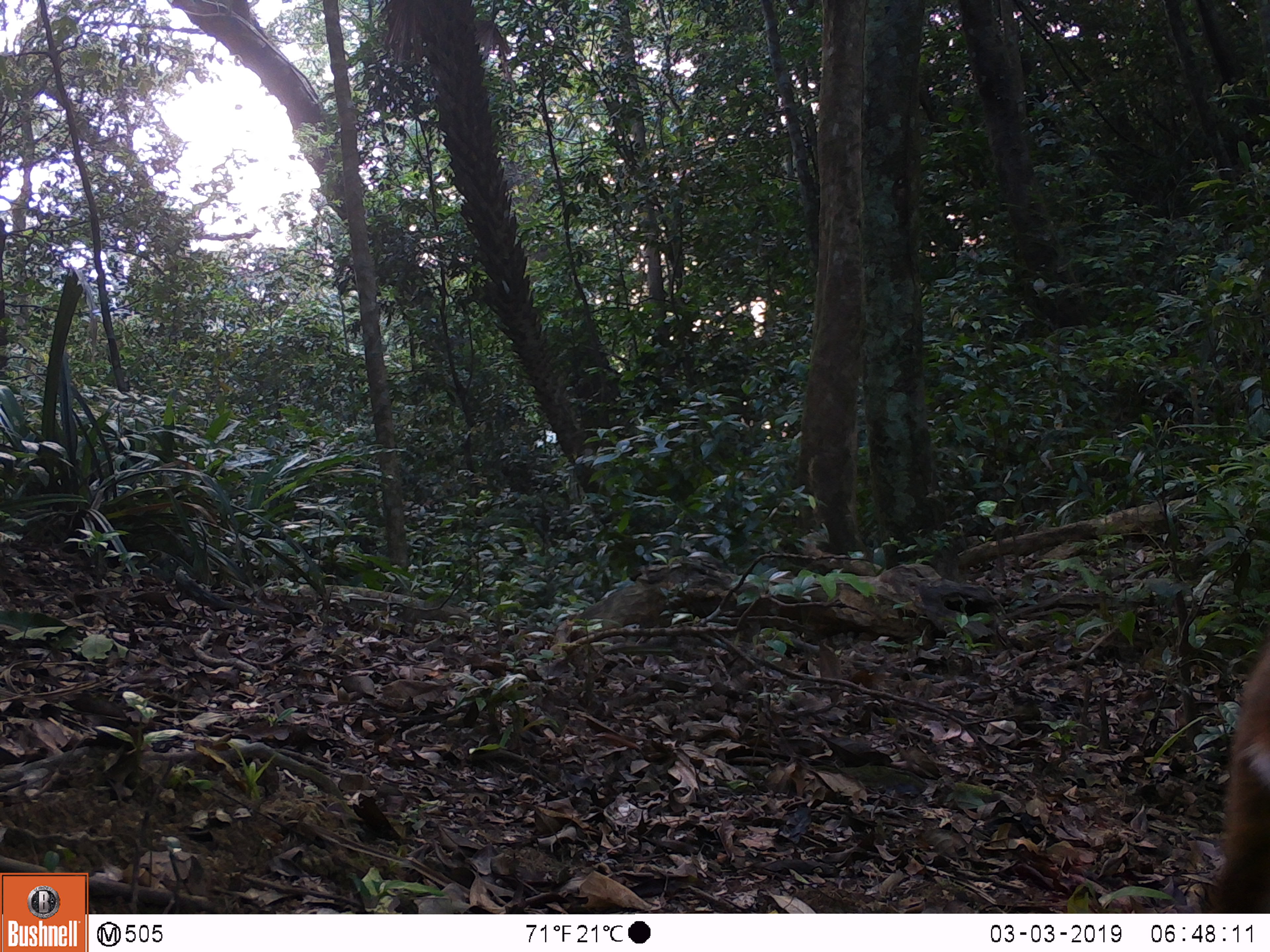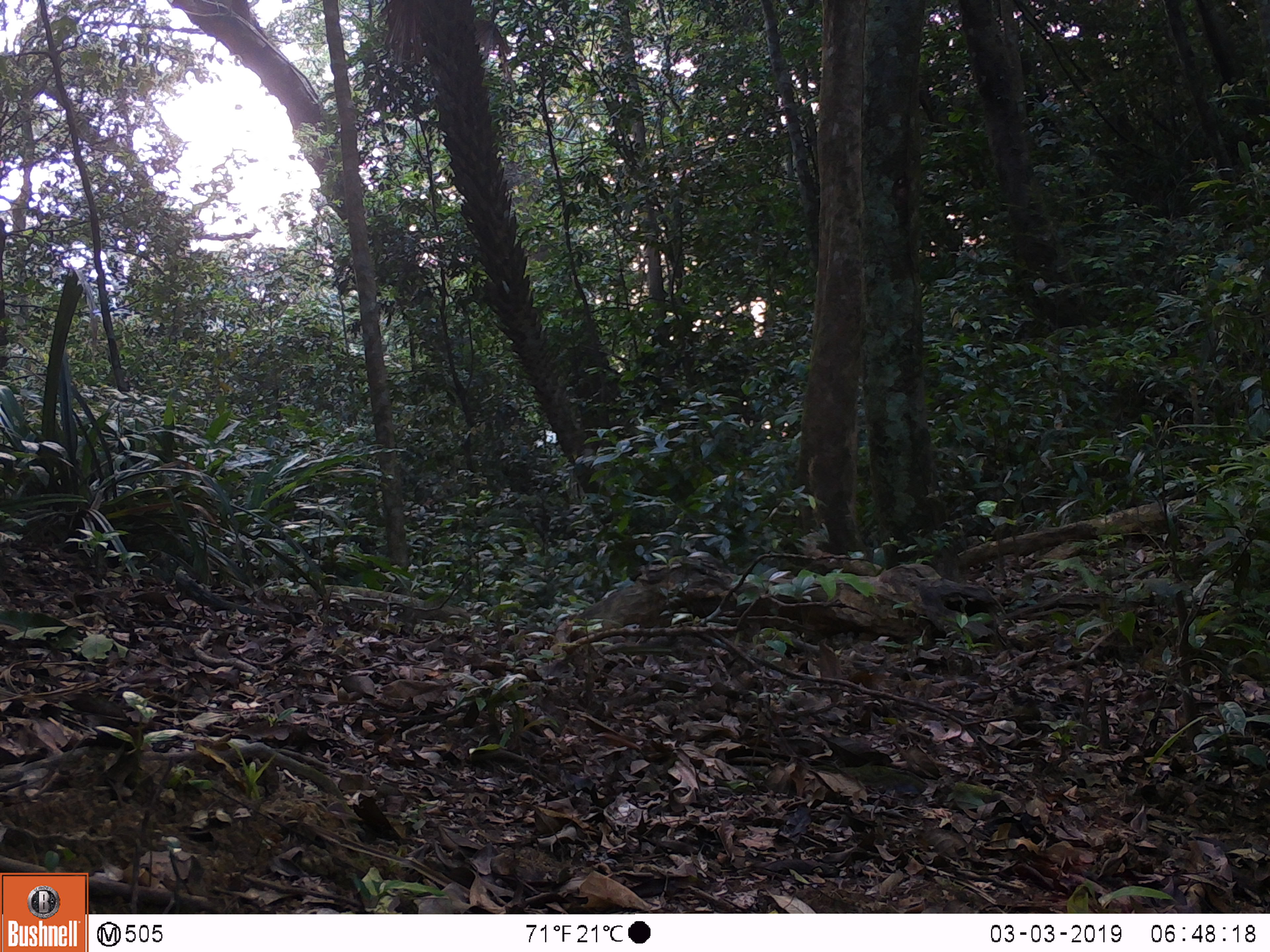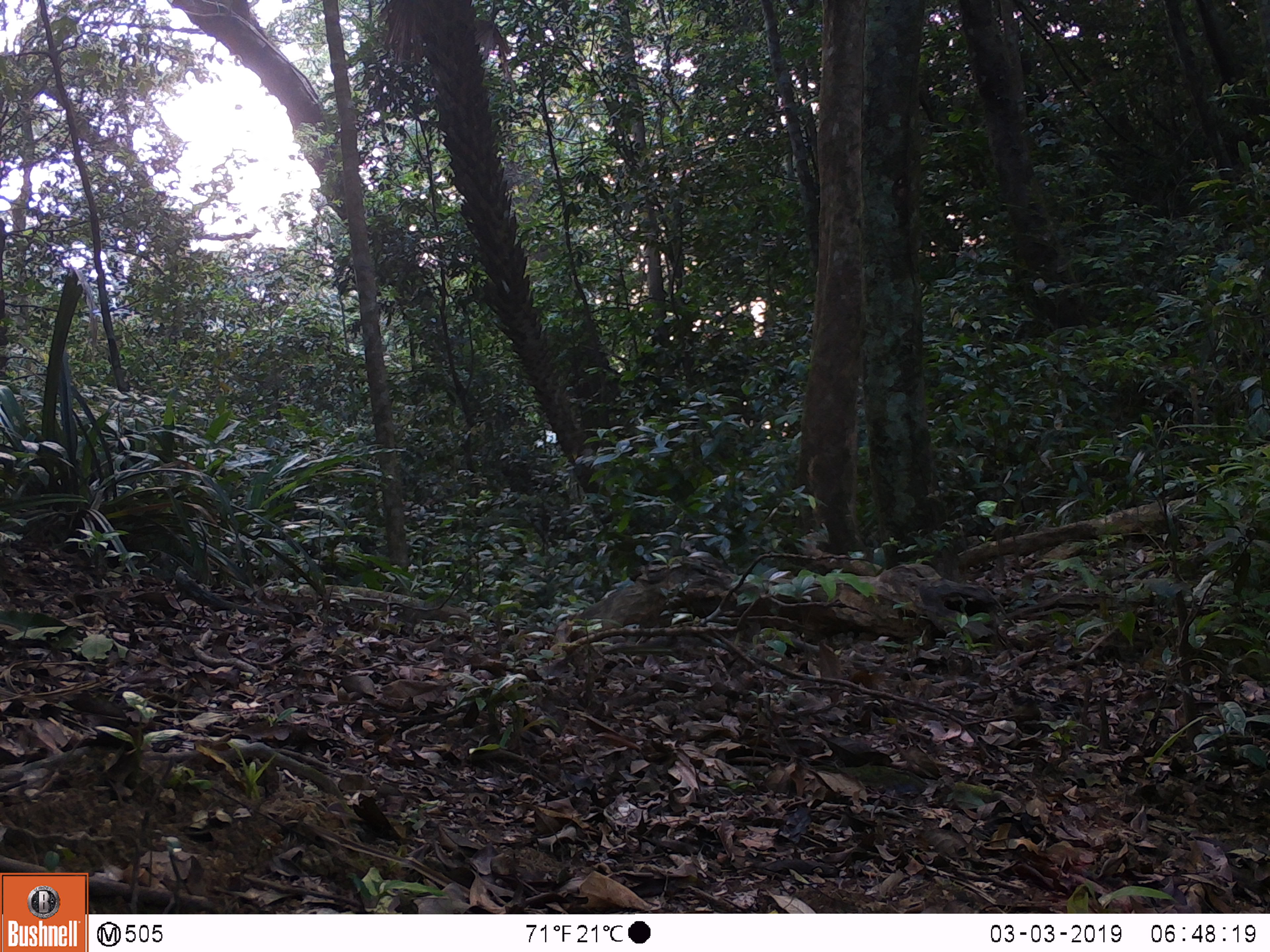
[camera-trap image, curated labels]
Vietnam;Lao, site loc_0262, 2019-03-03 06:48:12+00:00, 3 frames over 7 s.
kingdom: Animalia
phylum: Chordata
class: Mammalia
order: Artiodactyla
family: Cervidae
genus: Muntiacus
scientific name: Muntiacus vuquangensis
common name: large-antlered muntjac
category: large antlered muntjac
Large antlered muntjac (large-antlered muntjac) (Muntiacus vuquangensis). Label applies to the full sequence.